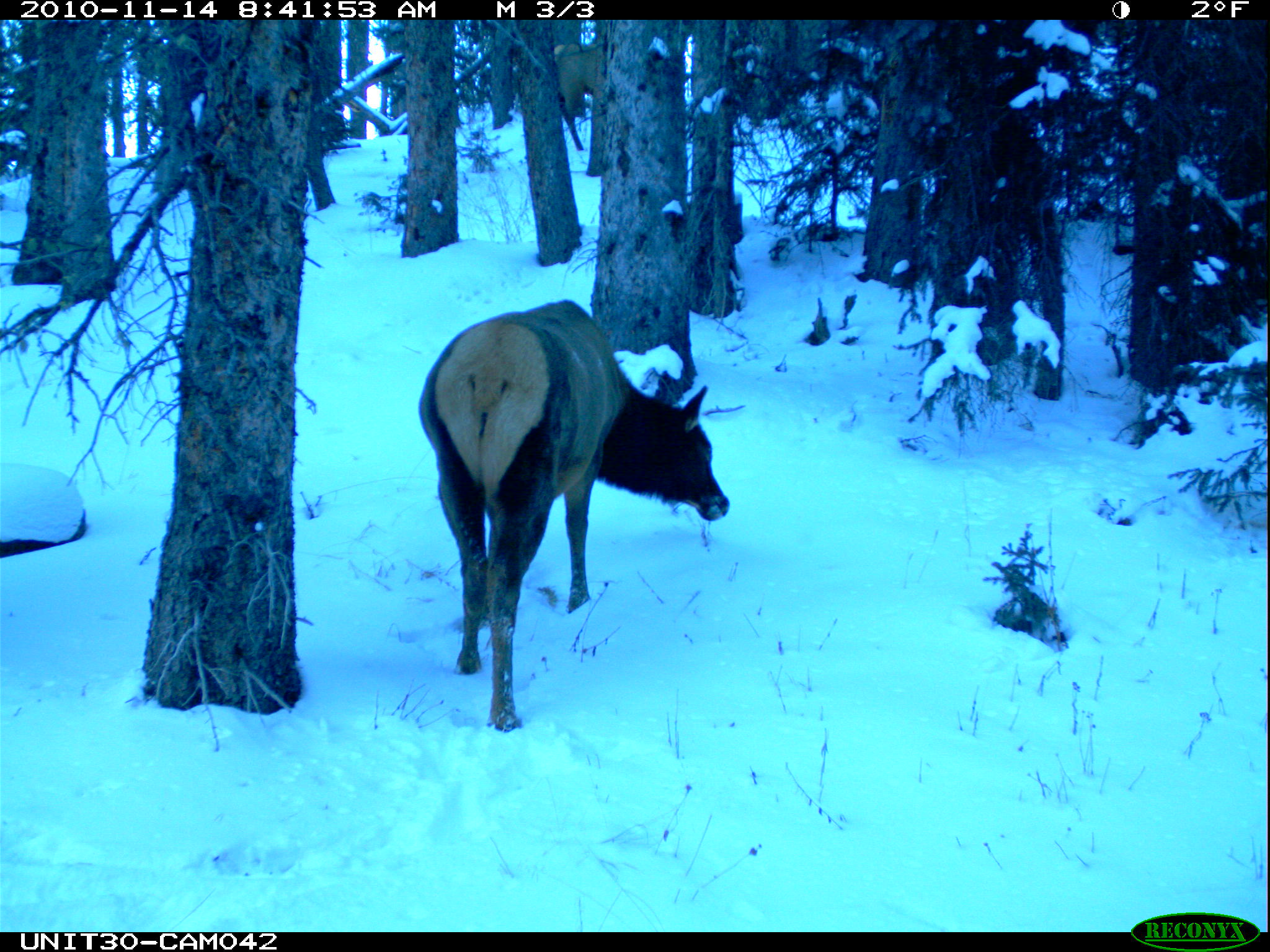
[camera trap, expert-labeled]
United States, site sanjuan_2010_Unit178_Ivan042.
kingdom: Animalia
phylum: Chordata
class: Mammalia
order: Artiodactyla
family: Cervidae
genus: Cervus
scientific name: Cervus elaphus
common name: red deer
Cervus elaphus (red deer).